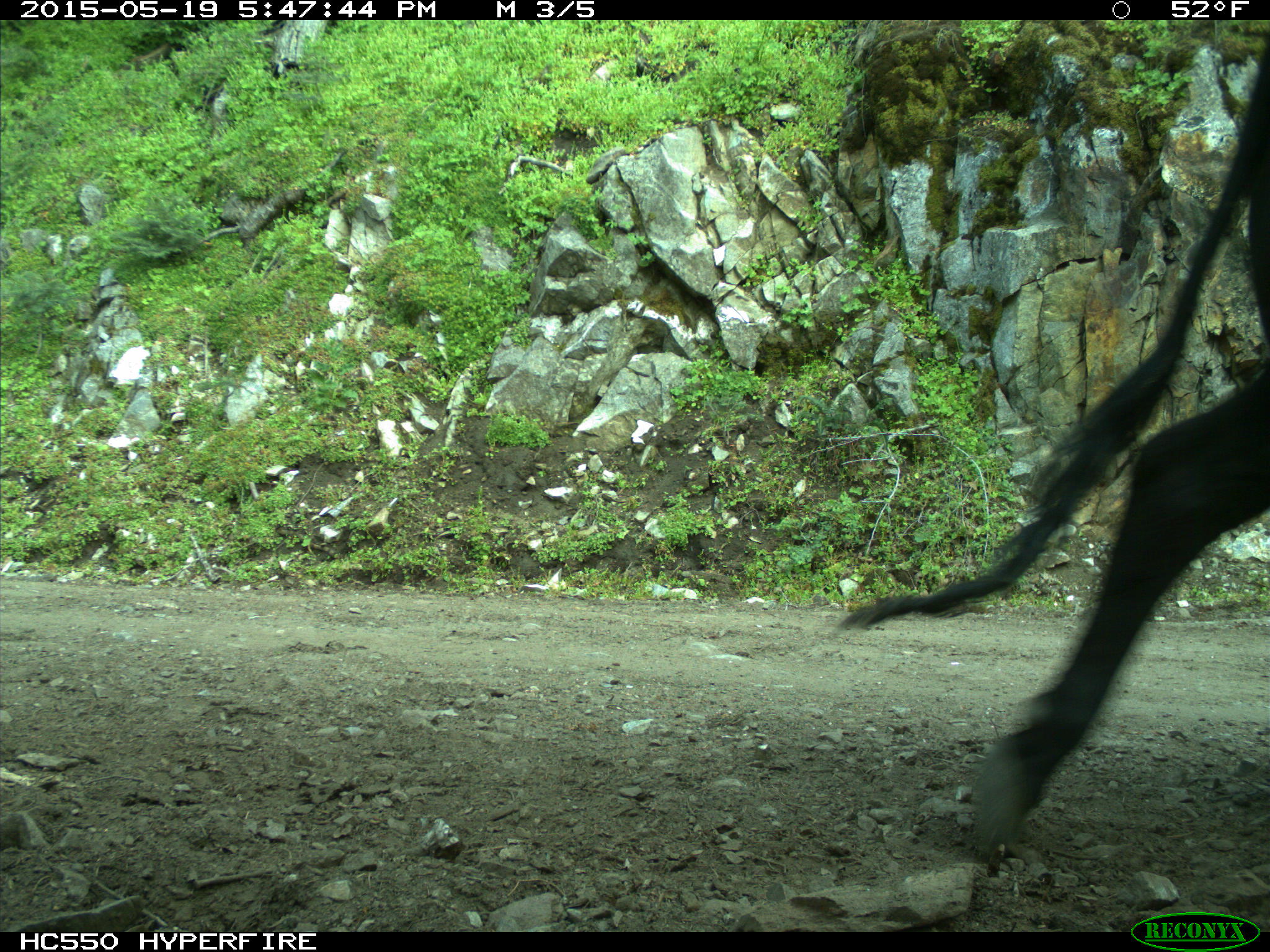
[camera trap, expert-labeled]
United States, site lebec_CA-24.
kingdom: Animalia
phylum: Chordata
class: Mammalia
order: Artiodactyla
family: Bovidae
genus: Bos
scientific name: Bos taurus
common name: domestic cow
Bos taurus (domestic cow).